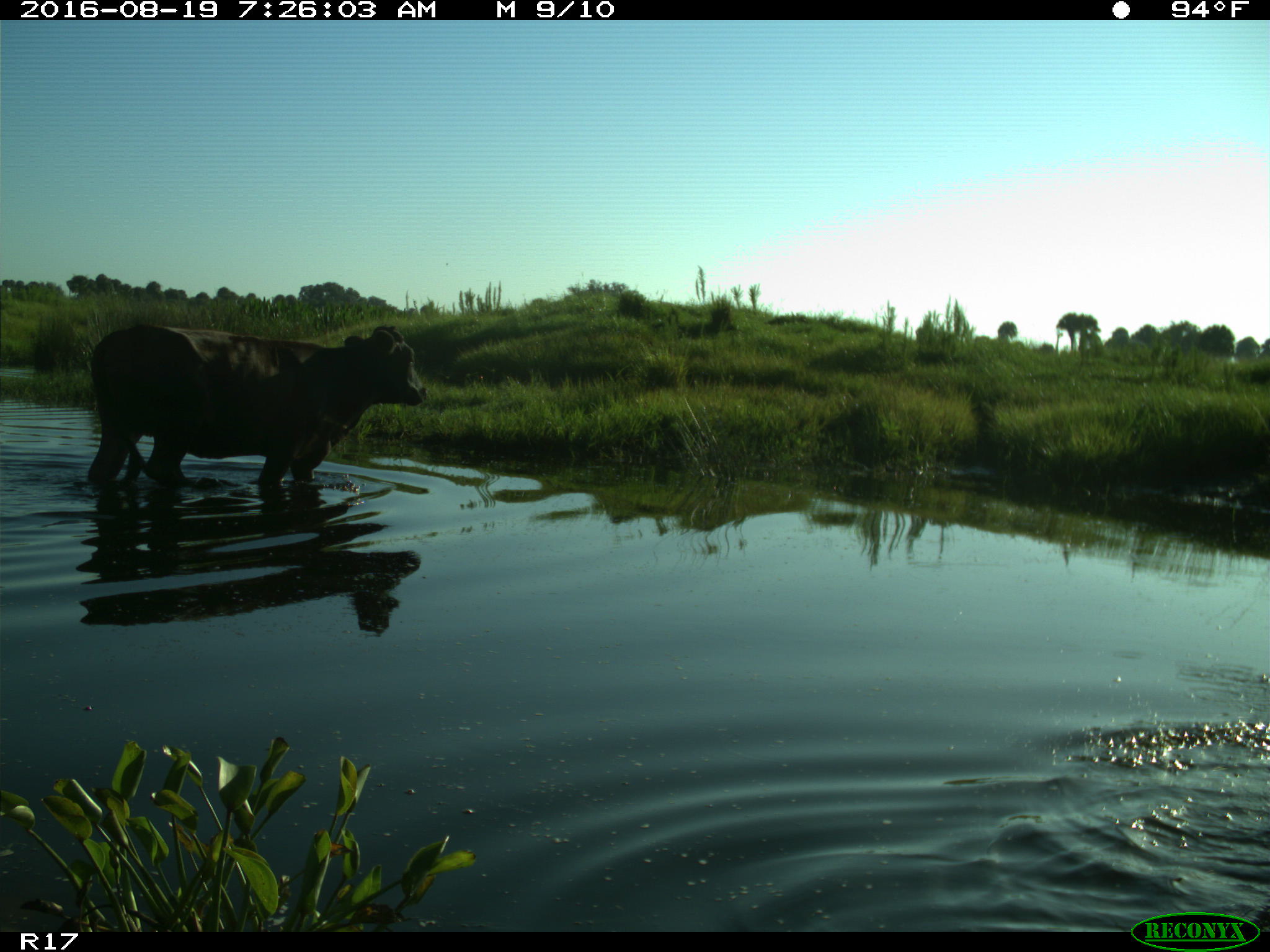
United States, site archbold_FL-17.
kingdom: Animalia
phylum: Chordata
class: Mammalia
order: Artiodactyla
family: Bovidae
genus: Bos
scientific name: Bos taurus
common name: domestic cow